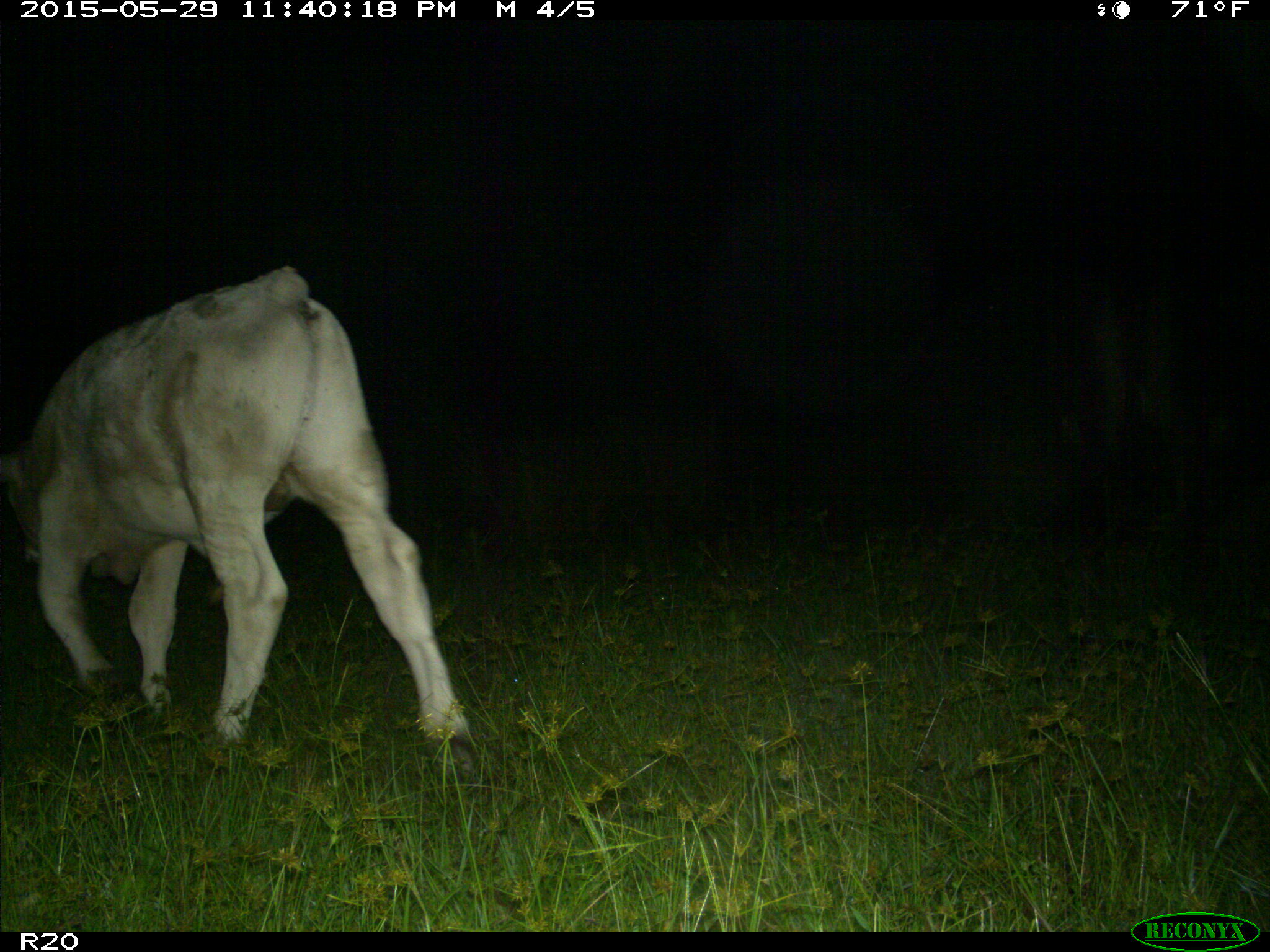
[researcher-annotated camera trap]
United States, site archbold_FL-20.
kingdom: Animalia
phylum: Chordata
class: Mammalia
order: Artiodactyla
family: Bovidae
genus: Bos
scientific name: Bos taurus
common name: domestic cow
Bos taurus (domestic cow).